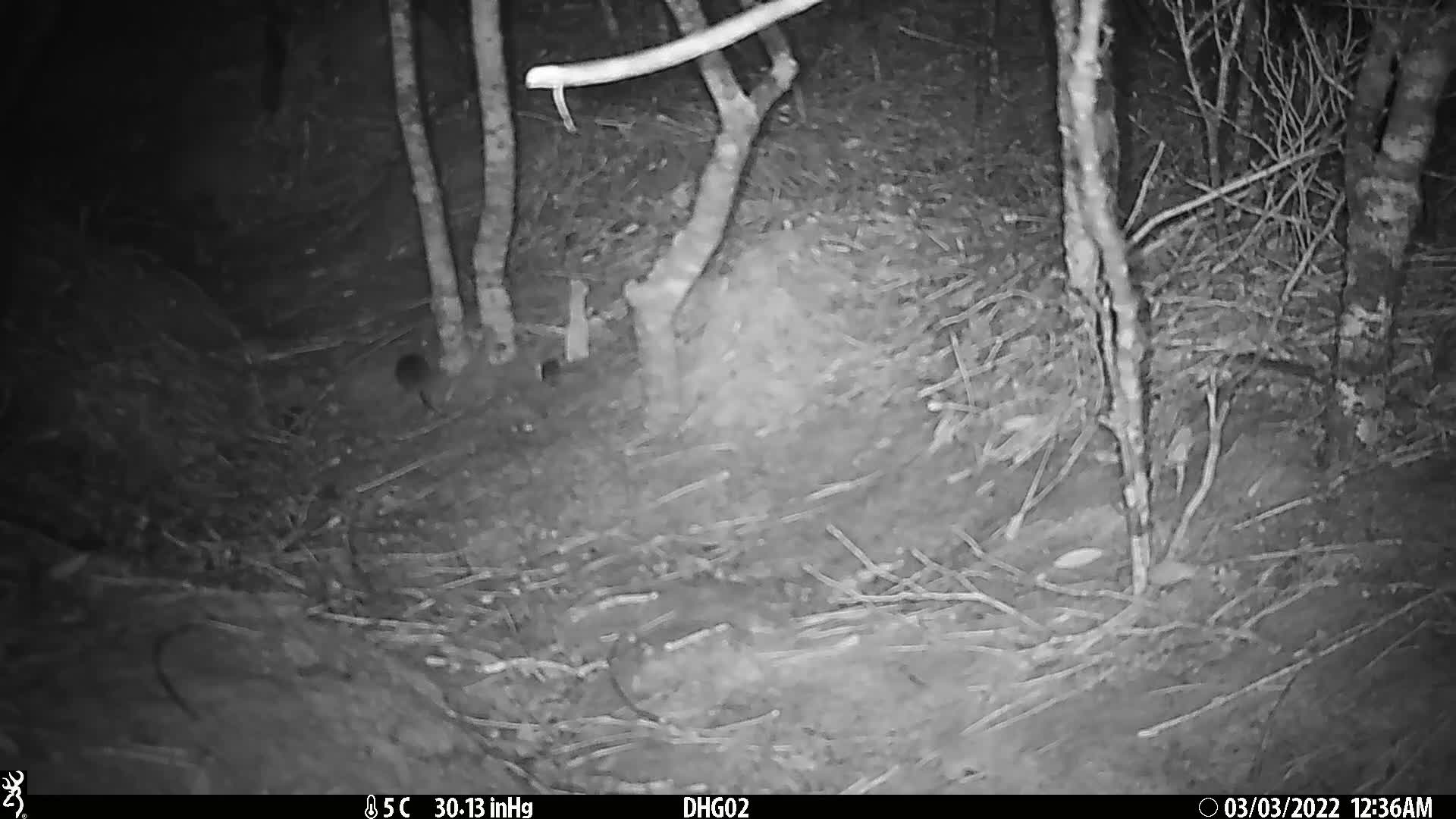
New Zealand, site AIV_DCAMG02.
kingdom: Animalia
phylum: Chordata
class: Mammalia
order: Rodentia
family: Muridae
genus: Mus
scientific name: Mus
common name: mouse